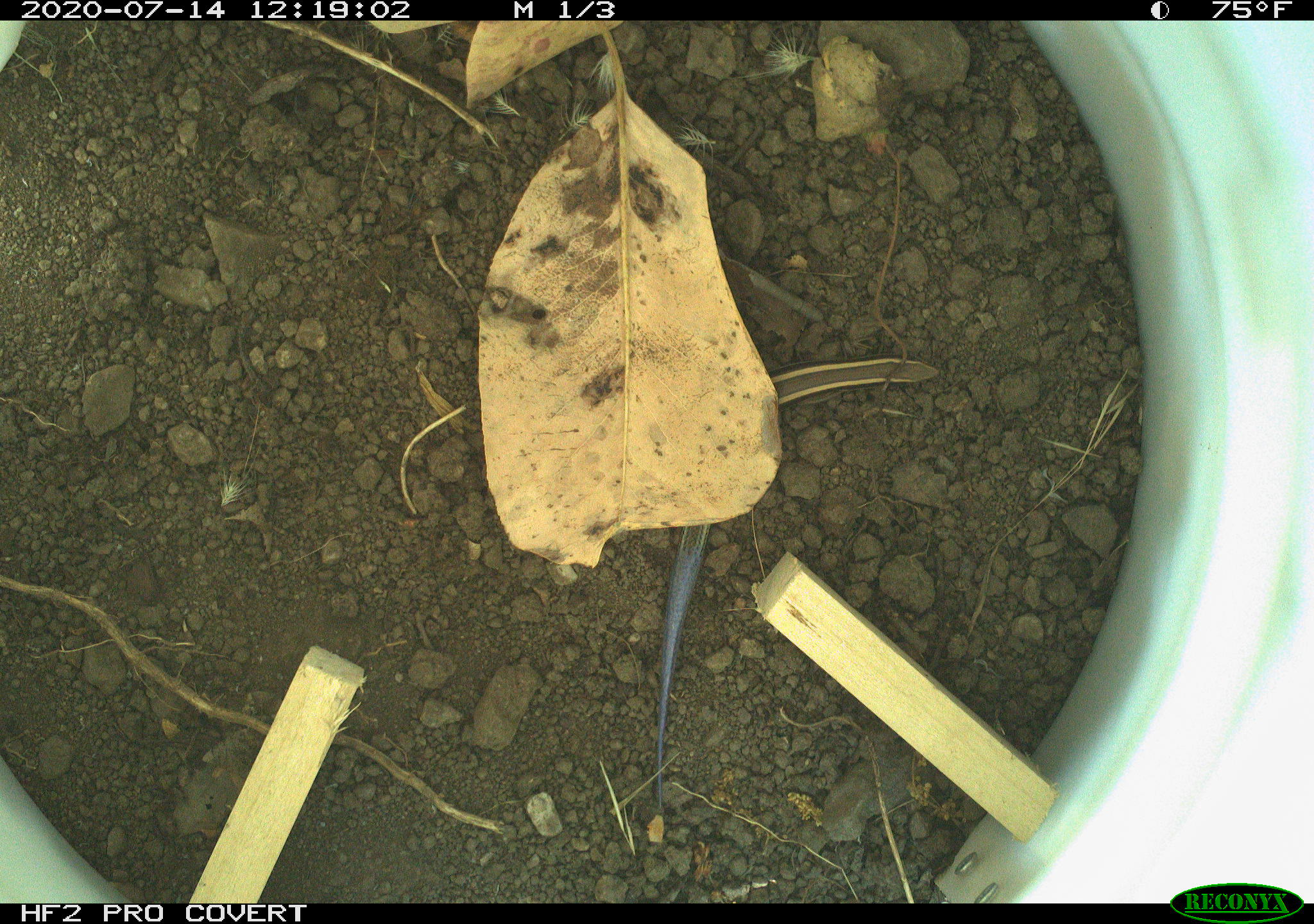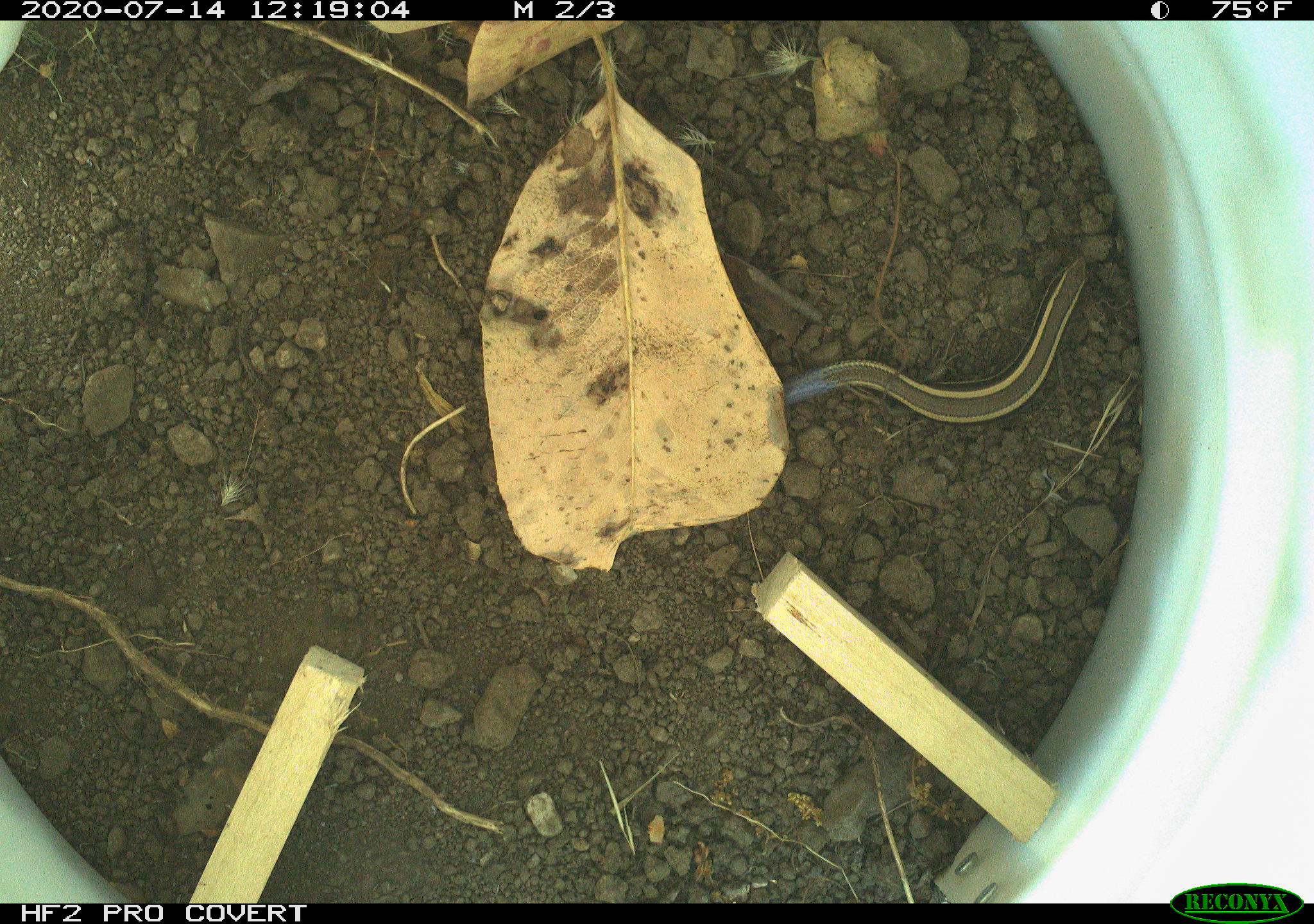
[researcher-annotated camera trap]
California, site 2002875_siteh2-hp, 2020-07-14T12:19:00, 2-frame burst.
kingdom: Animalia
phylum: Chordata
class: Reptilia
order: Squamata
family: Scincidae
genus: Plestiodon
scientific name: Plestiodon skiltonianus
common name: western skink